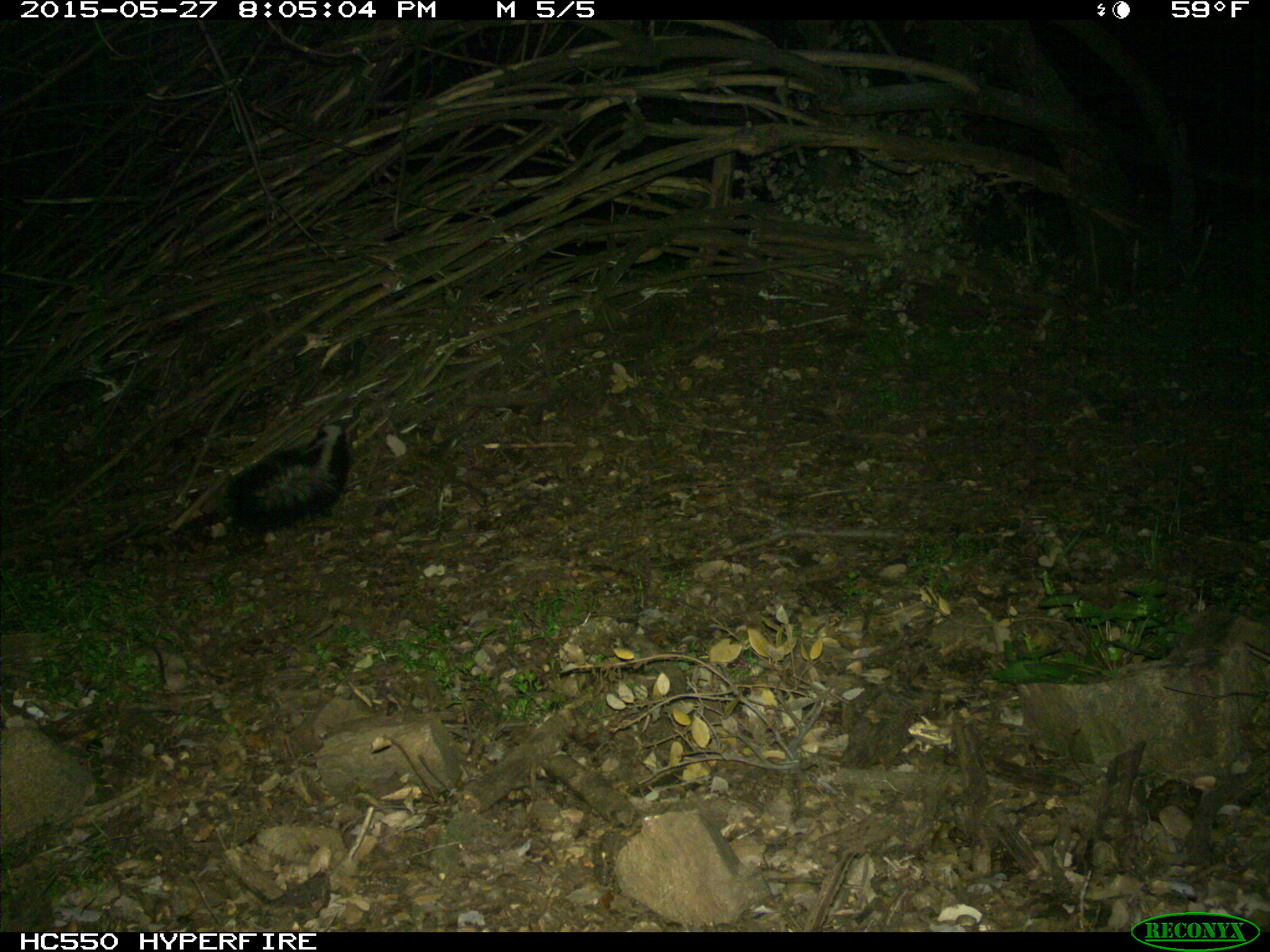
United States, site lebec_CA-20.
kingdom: Animalia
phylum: Chordata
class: Mammalia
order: Carnivora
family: Mephitidae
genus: Mephitis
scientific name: Mephitis mephitis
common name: striped skunk